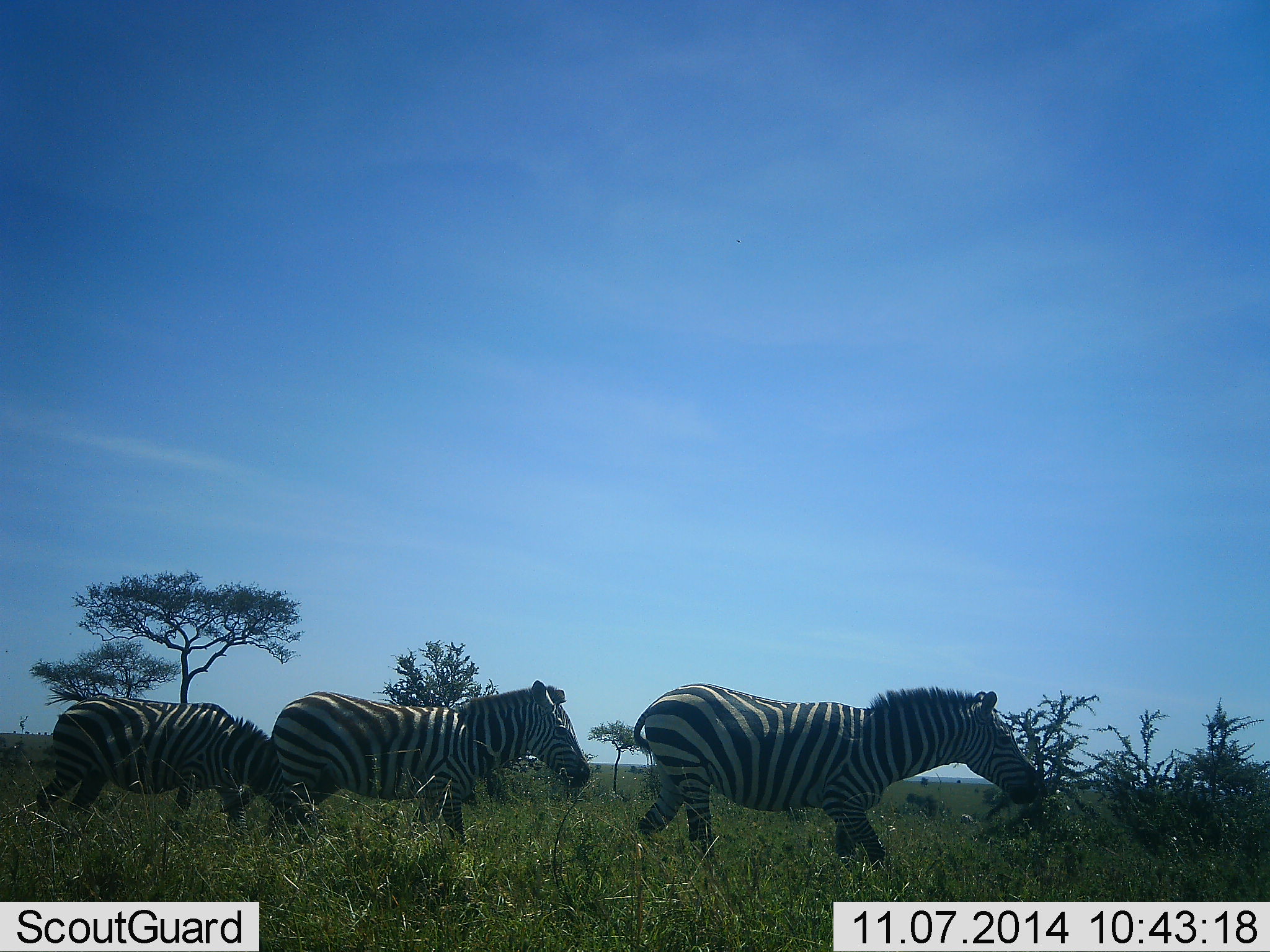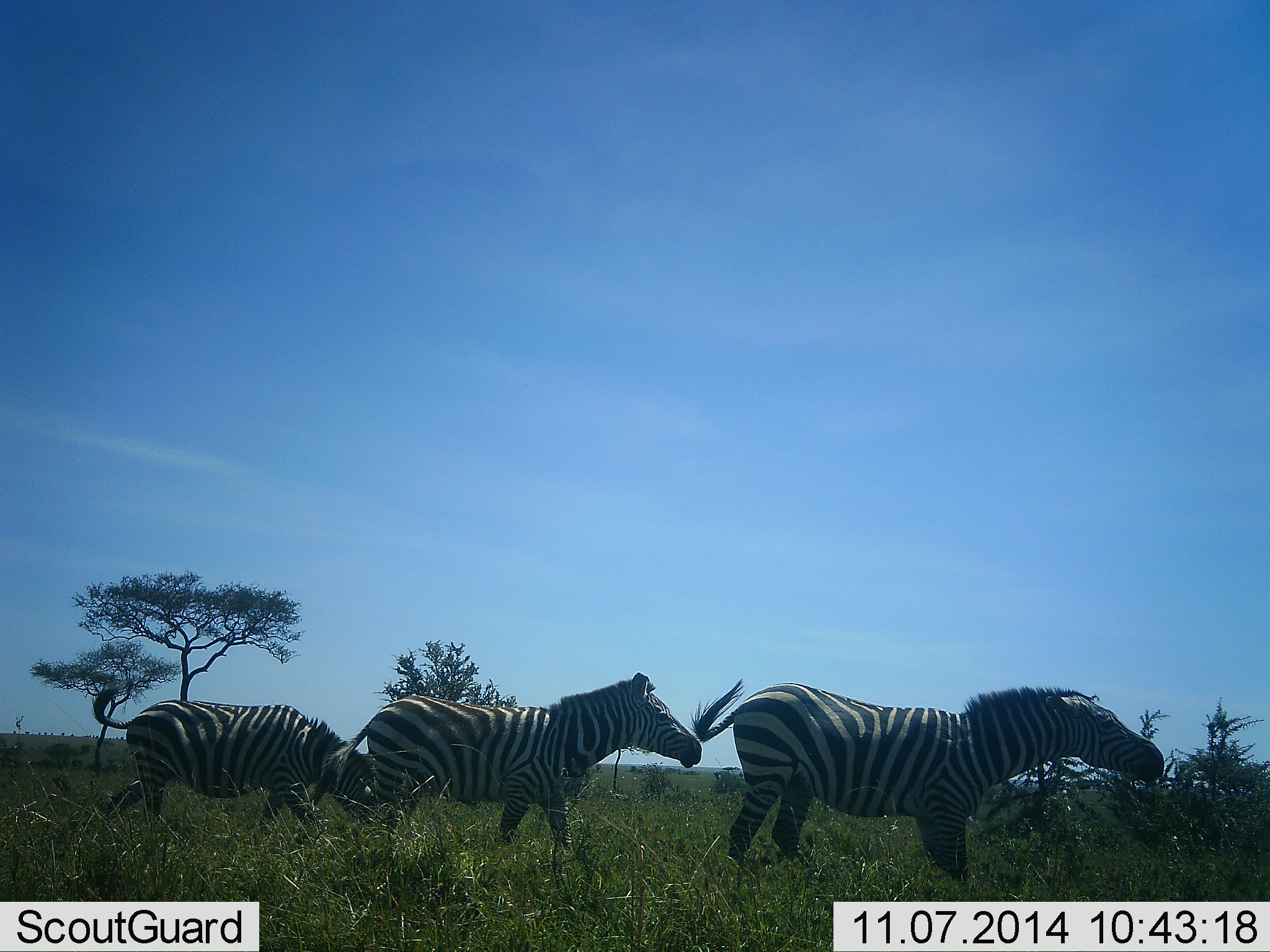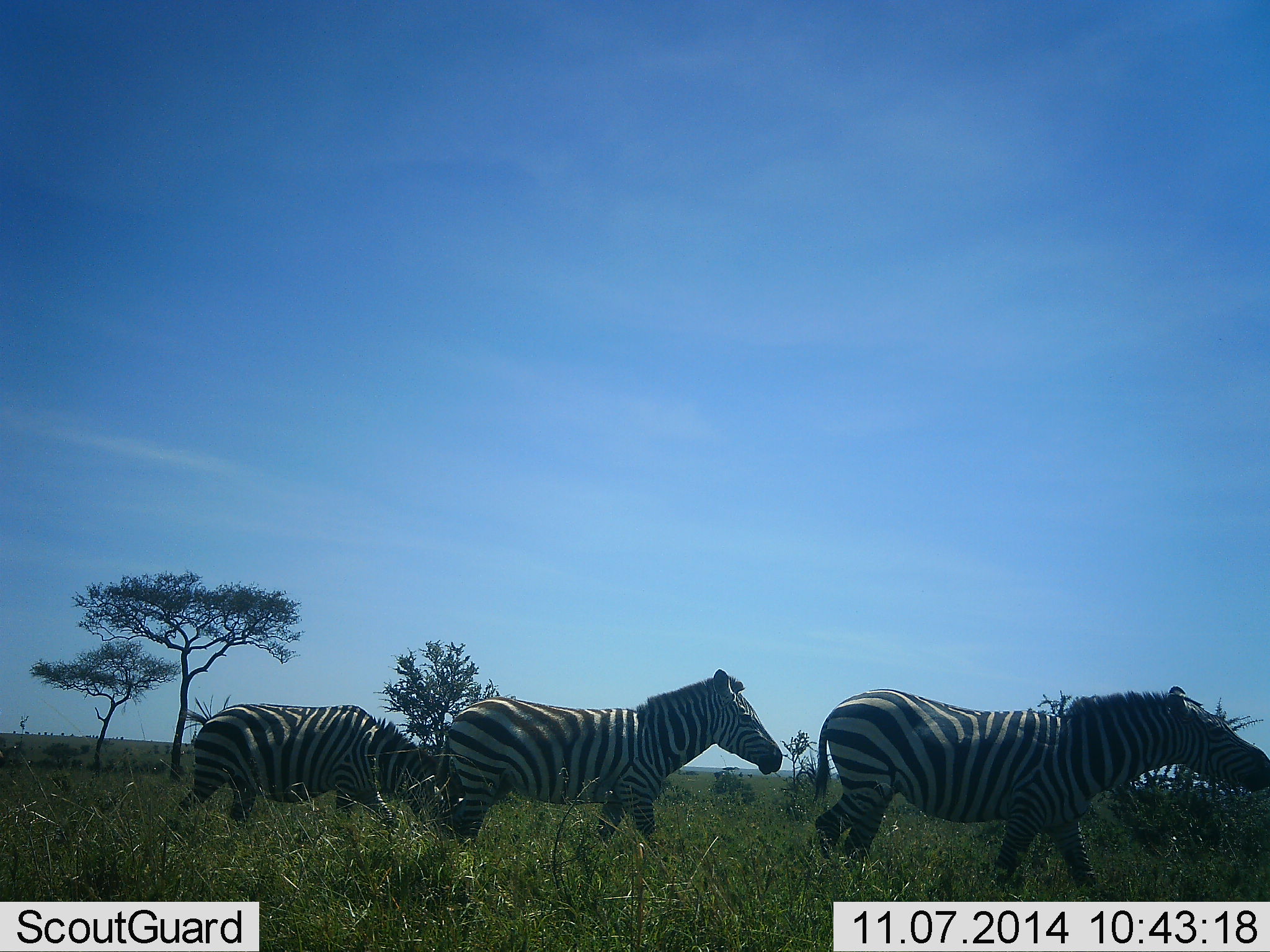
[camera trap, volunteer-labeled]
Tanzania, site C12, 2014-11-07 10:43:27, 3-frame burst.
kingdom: Animalia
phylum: Chordata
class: Mammalia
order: Perissodactyla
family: Equidae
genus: Equus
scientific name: Equus quagga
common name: plains zebra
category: zebra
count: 3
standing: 0%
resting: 0%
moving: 90%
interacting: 10%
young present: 0%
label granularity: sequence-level